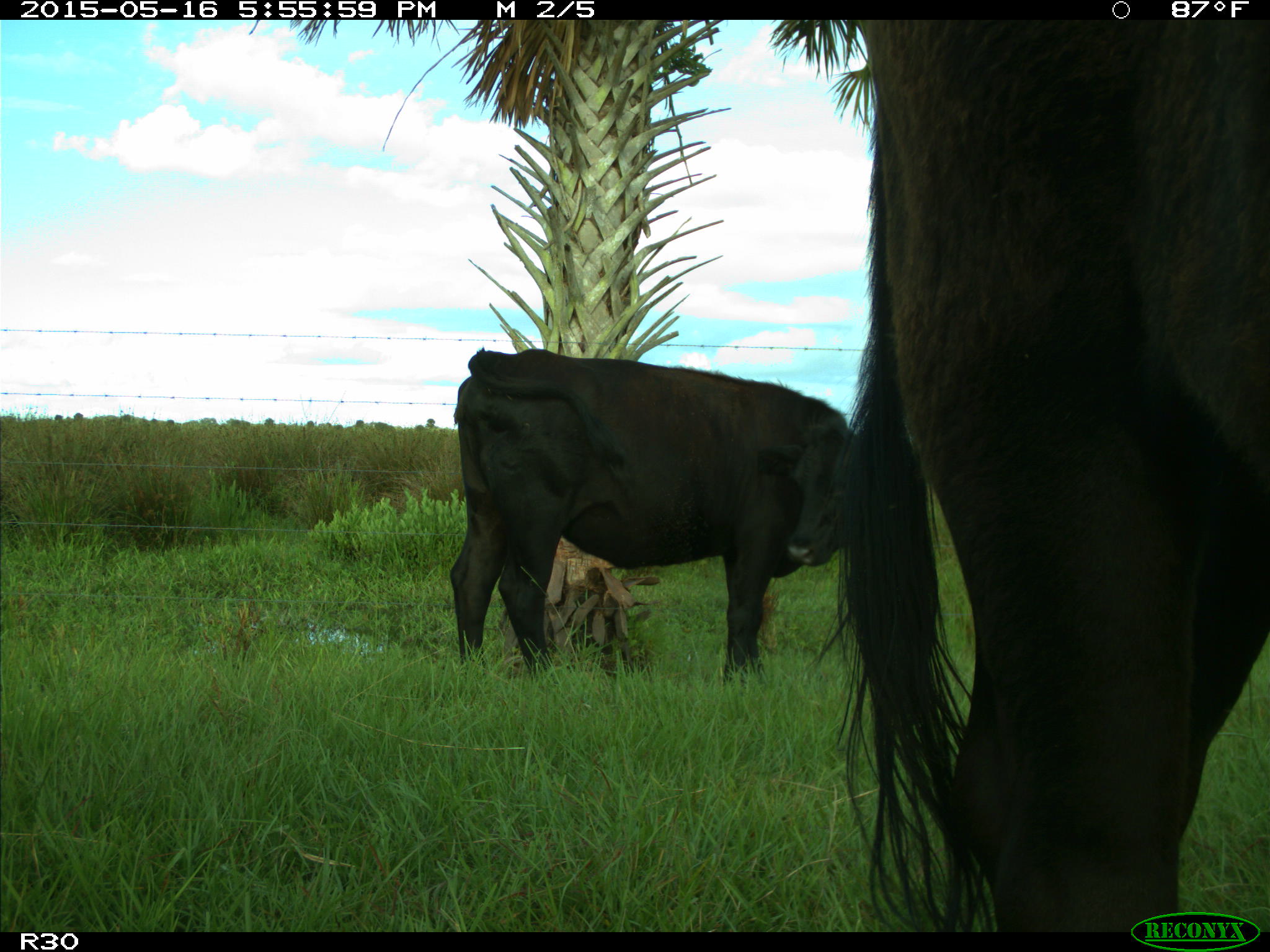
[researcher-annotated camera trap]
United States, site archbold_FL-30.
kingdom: Animalia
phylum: Chordata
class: Mammalia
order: Artiodactyla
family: Bovidae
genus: Bos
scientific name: Bos taurus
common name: domestic cow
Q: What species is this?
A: Bos taurus (domestic cow).